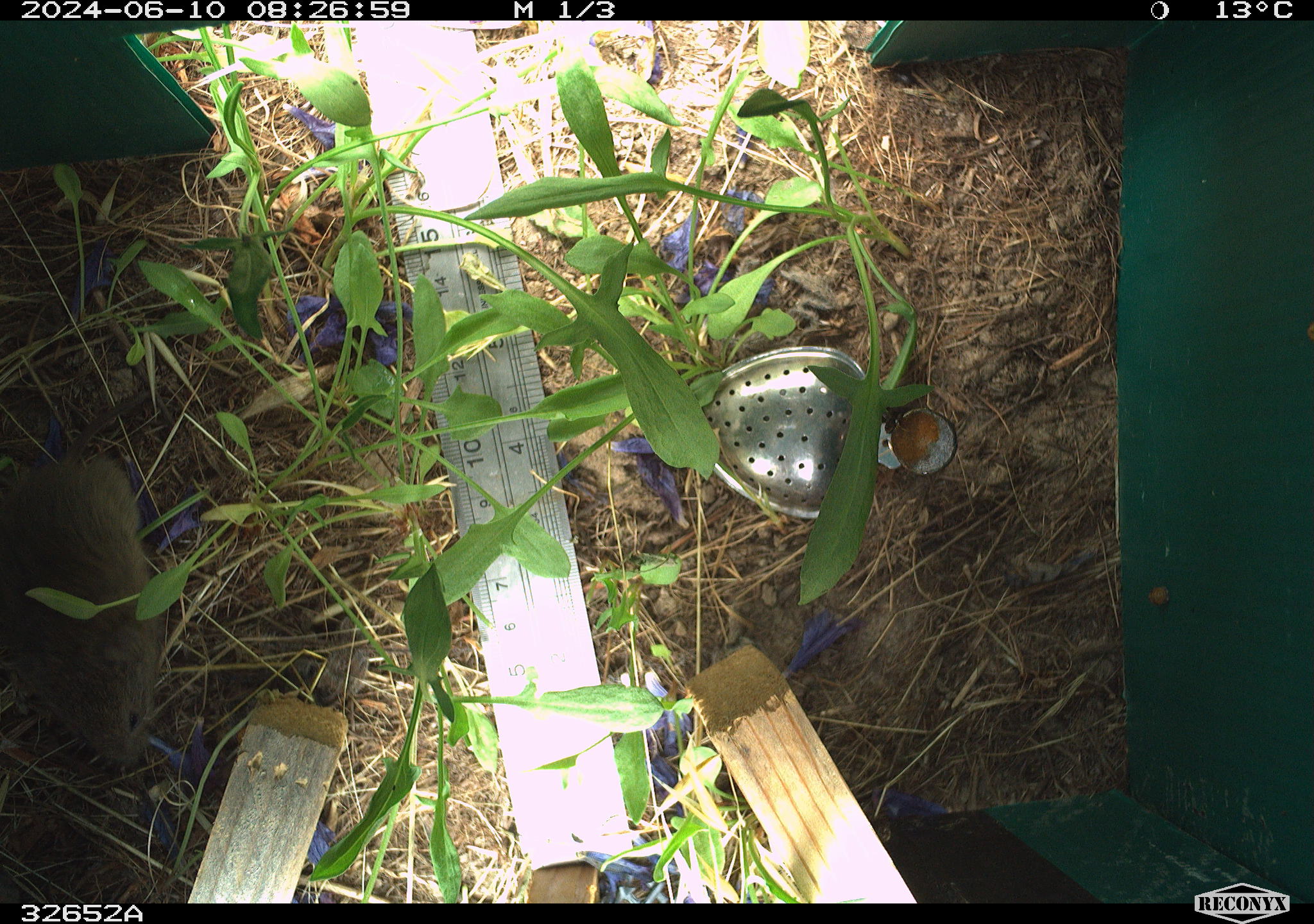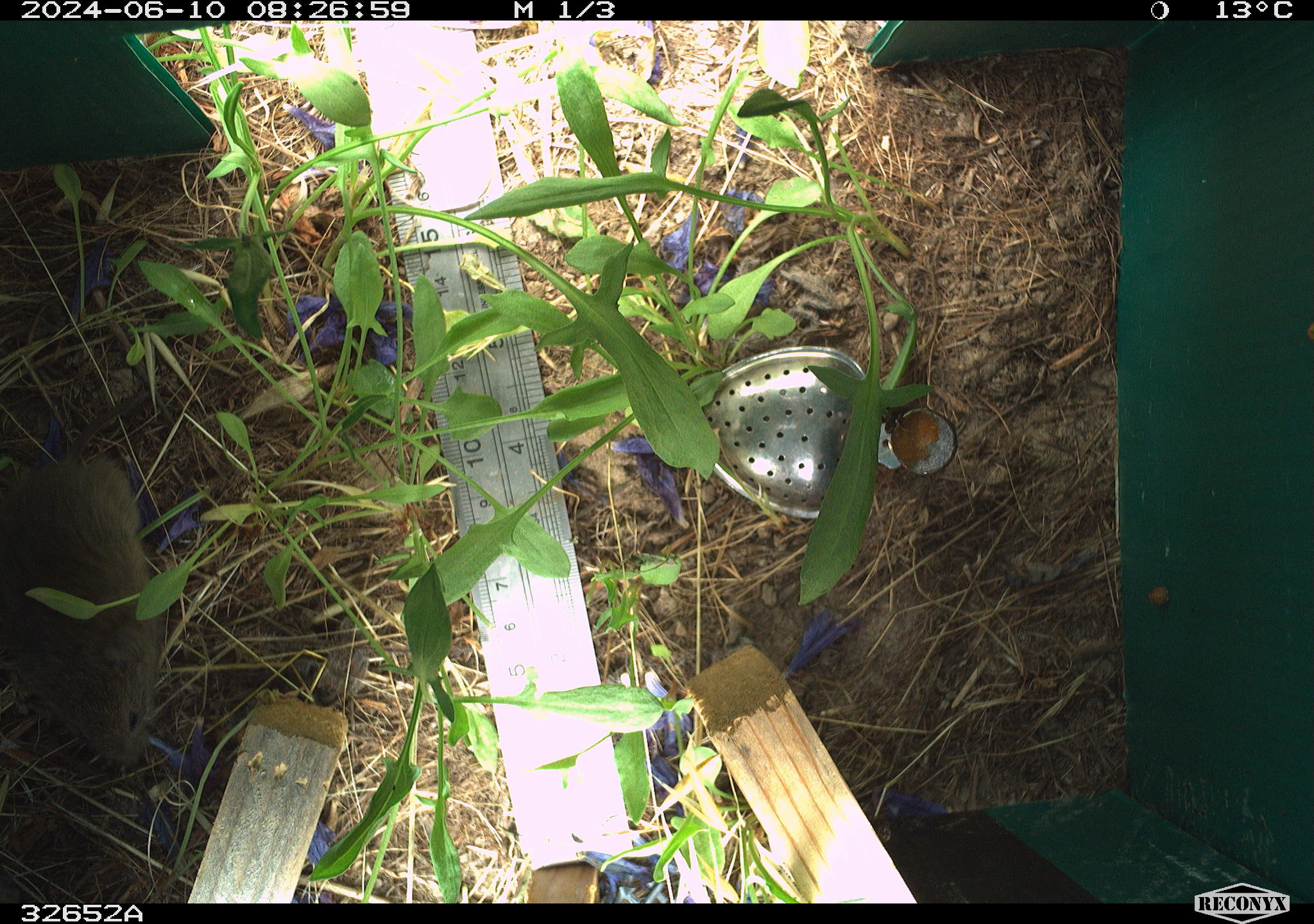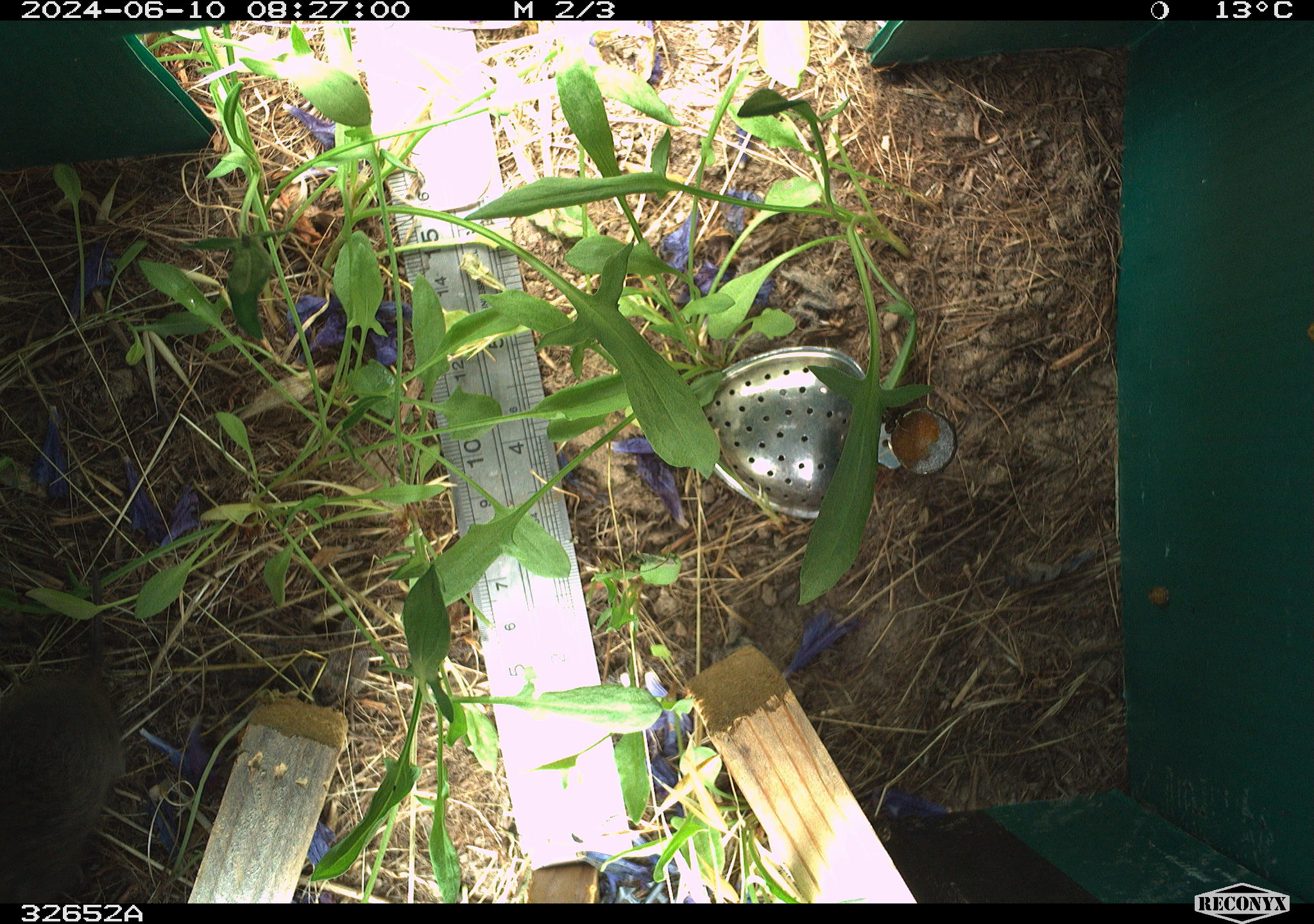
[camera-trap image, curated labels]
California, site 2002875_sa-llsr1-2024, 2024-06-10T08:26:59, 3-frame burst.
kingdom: Animalia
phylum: Chordata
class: Mammalia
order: Rodentia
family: Cricetidae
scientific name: Arvicolinae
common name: voles, lemmings, and muskrats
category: arvicolinae subfamily